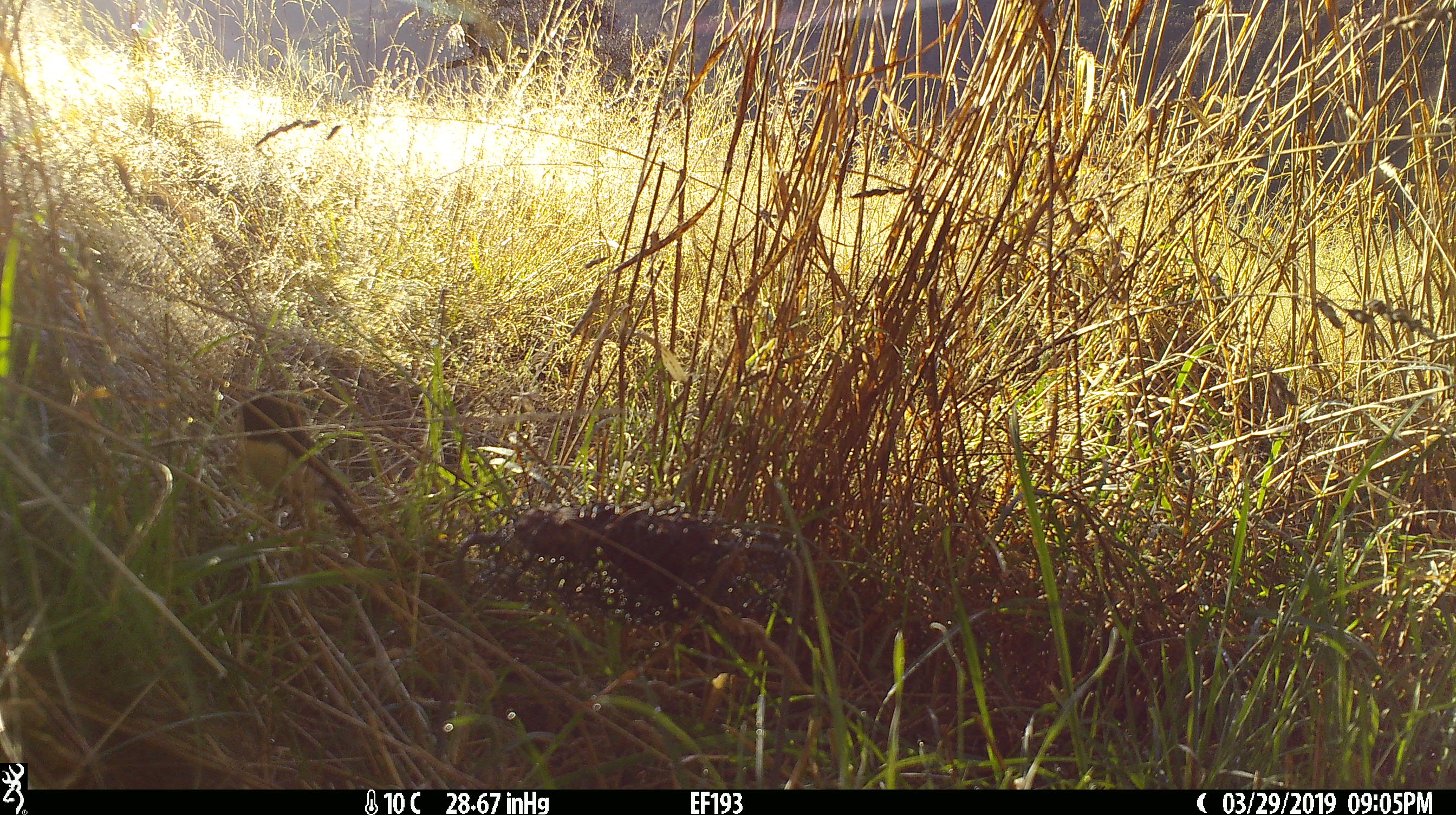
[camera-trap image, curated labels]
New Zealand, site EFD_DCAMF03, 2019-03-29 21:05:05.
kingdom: Animalia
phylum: Chordata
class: Aves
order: Passeriformes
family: Petroicidae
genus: Petroica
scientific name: Petroica australis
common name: new zealand robin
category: robin